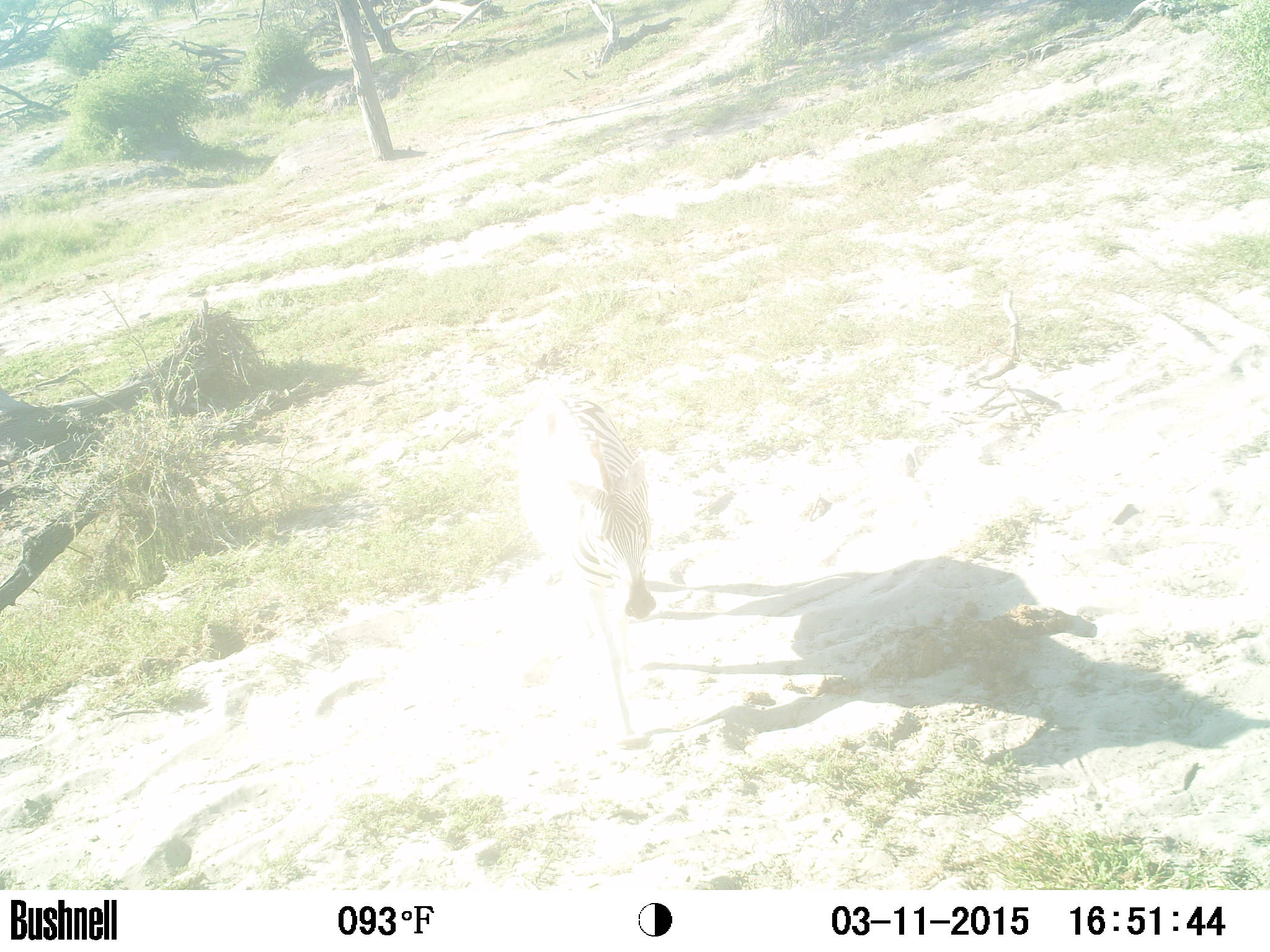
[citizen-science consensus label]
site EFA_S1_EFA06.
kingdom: Animalia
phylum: Chordata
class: Mammalia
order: Perissodactyla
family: Equidae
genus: Equus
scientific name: Equus quagga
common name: plains zebra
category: zebraplains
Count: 1.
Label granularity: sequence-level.